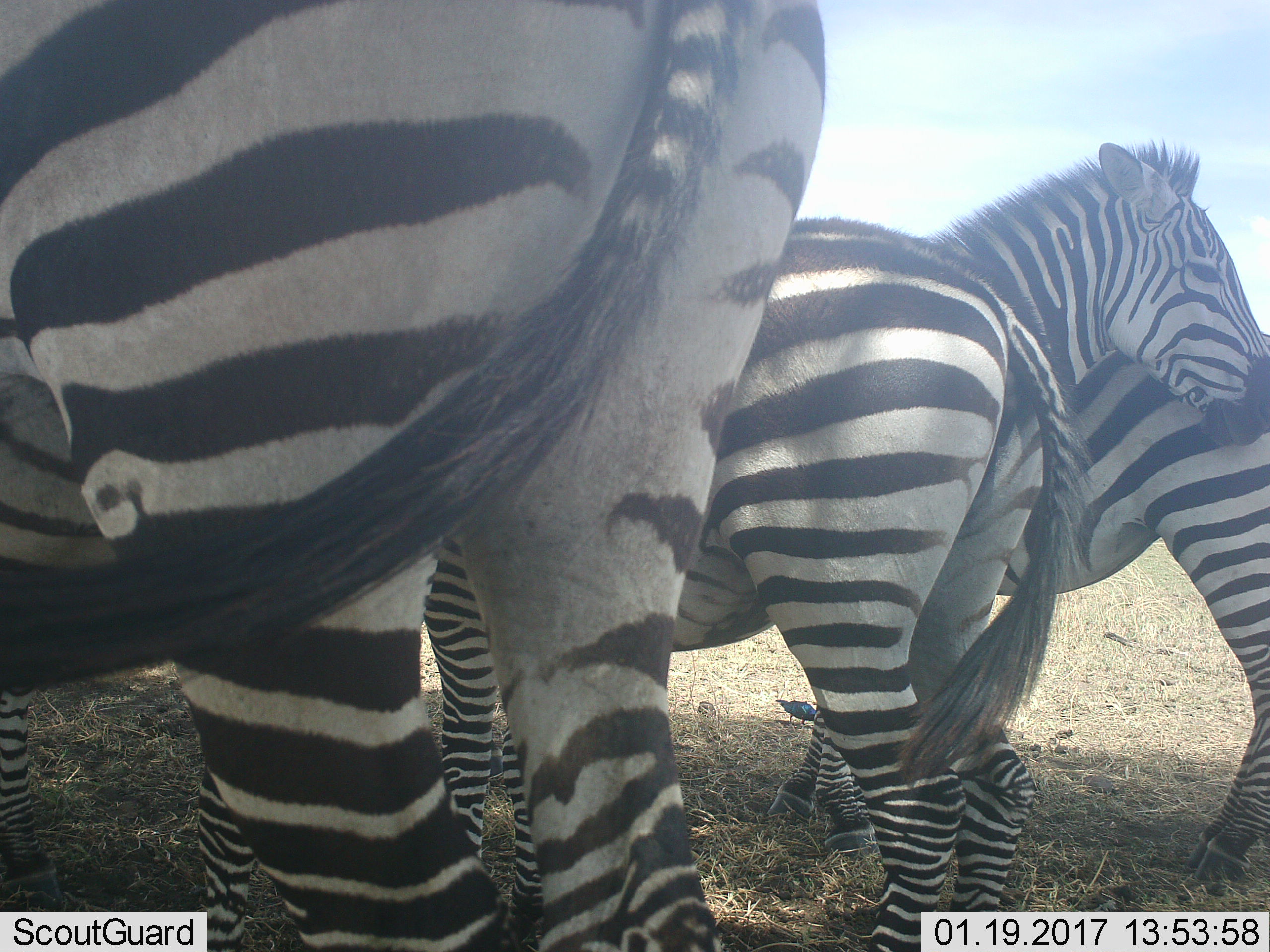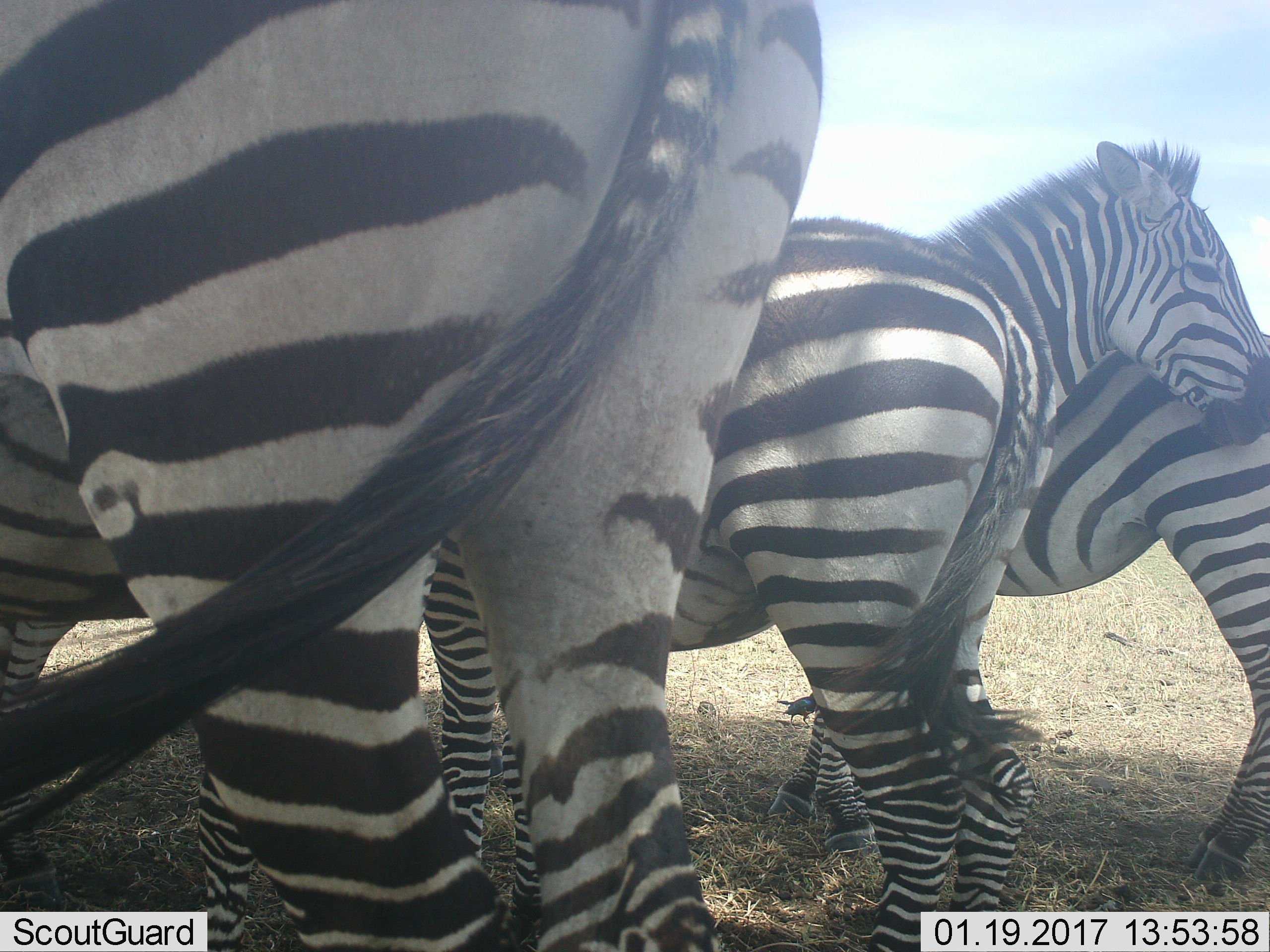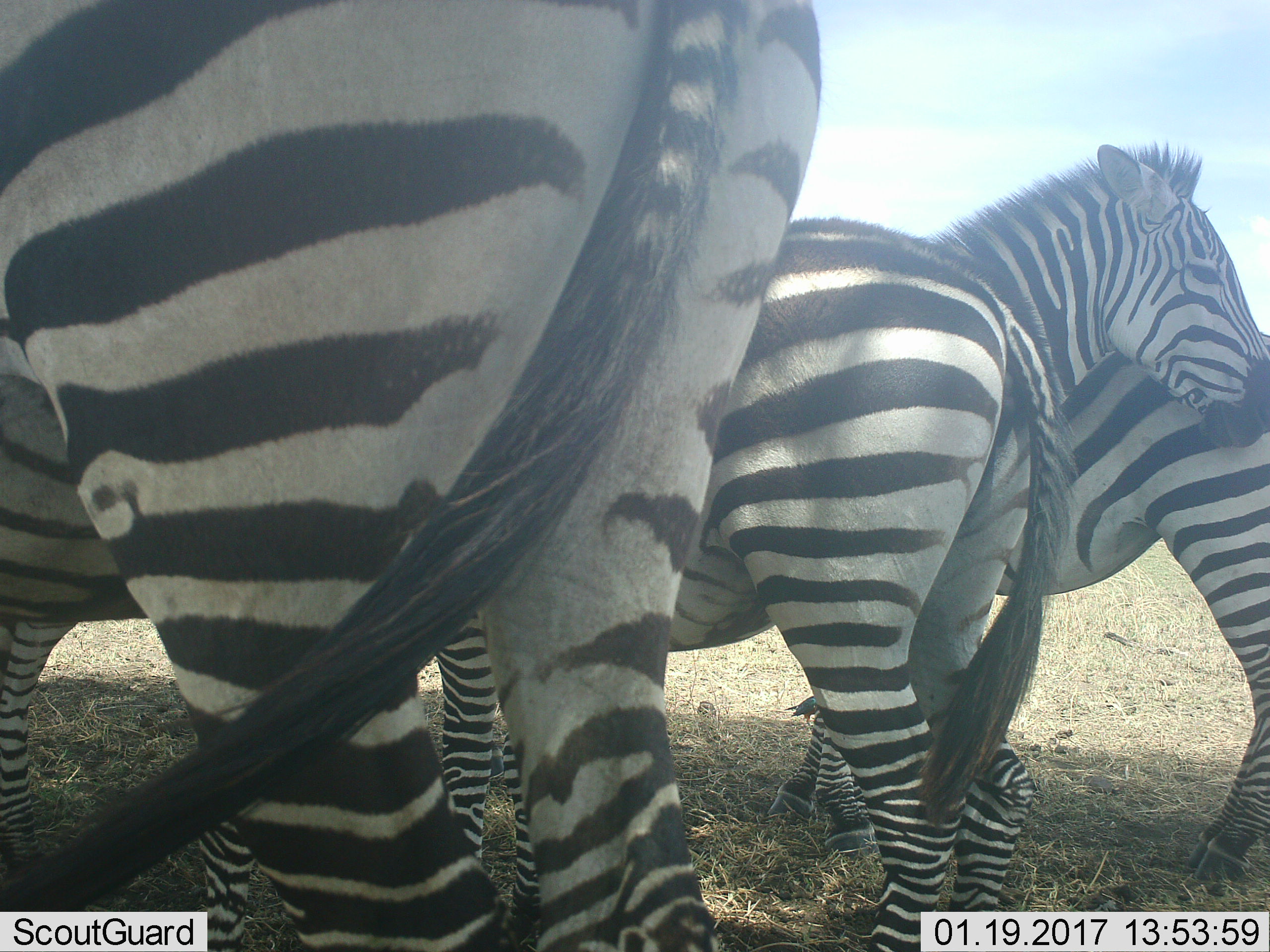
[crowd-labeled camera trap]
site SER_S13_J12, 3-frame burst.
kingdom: Animalia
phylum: Chordata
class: Mammalia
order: Perissodactyla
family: Equidae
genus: Equus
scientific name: Equus quagga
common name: plains zebra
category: zebraplains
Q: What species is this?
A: Zebraplains (plains zebra) (Equus quagga).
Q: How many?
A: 4.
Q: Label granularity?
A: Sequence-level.